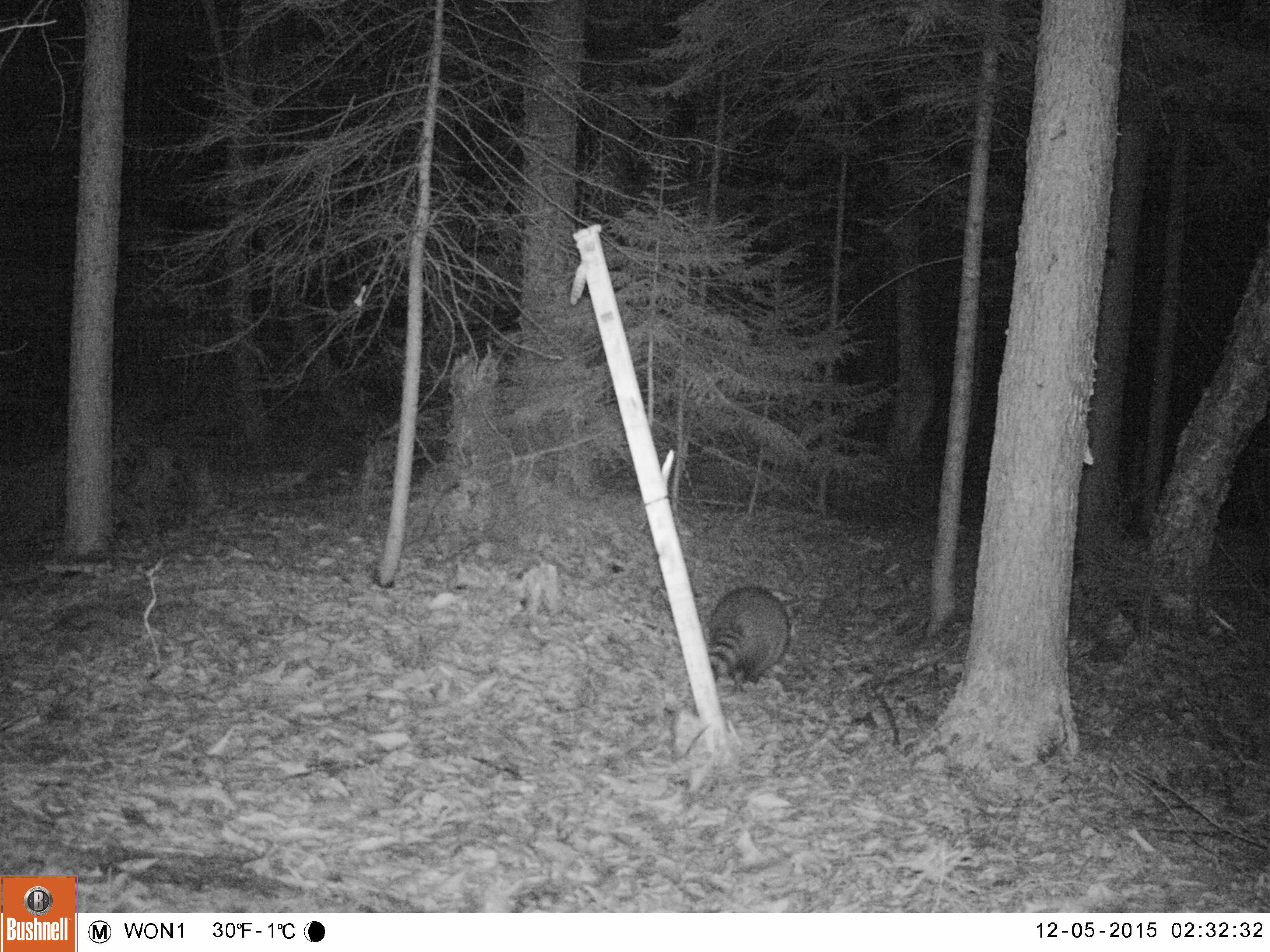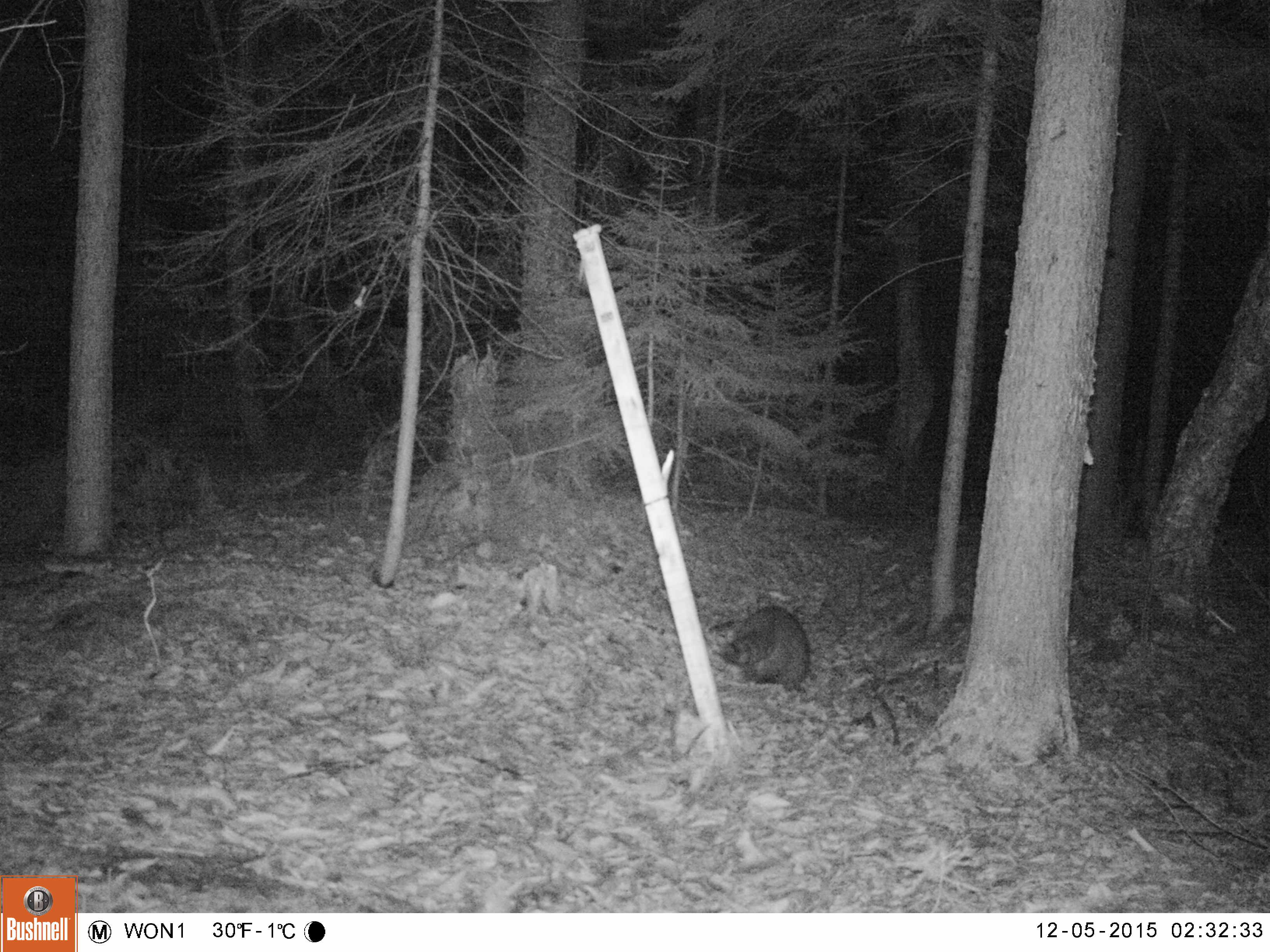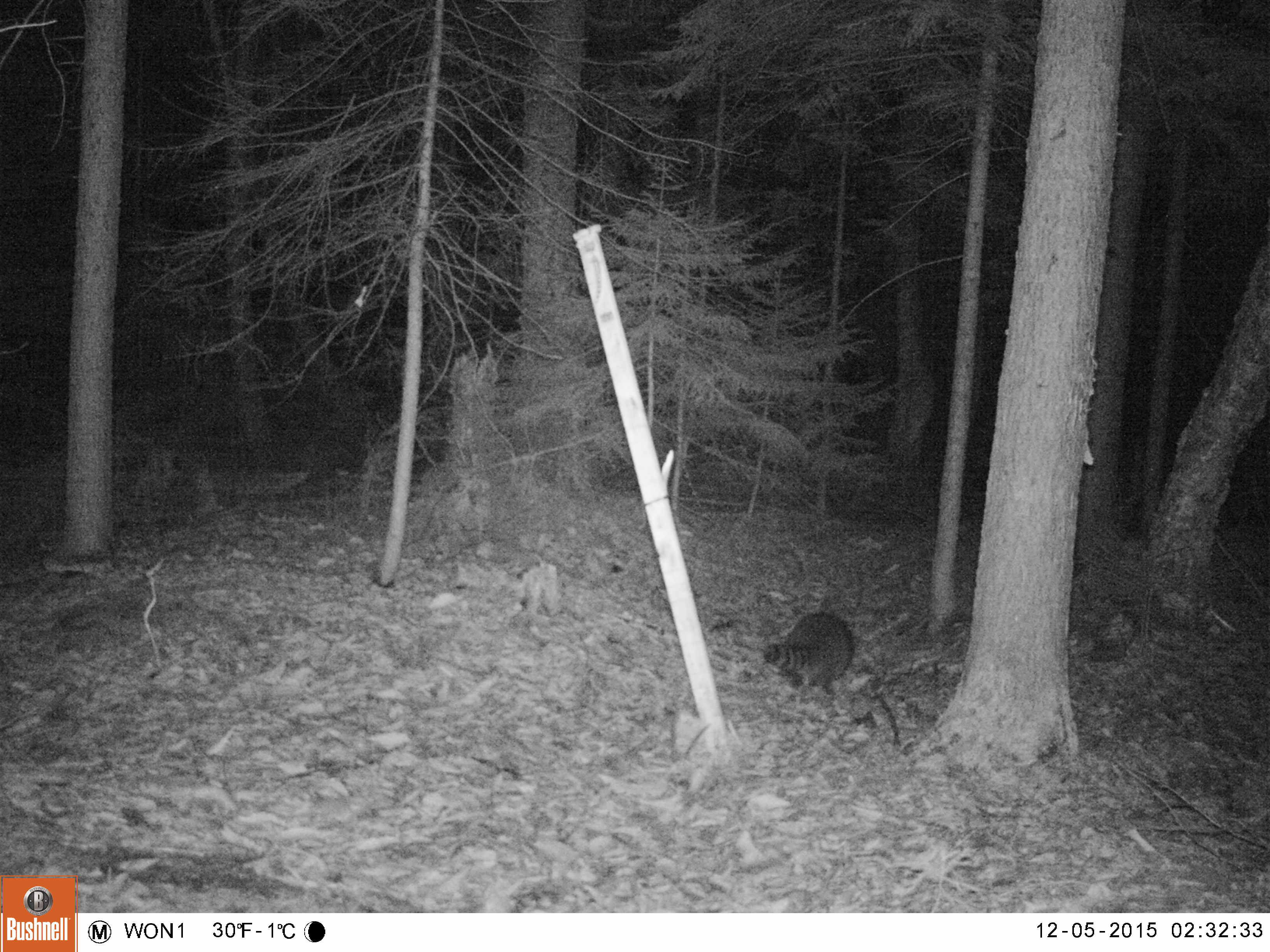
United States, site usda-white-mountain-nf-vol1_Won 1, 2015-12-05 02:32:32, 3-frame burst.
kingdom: Animalia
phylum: Chordata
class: Mammalia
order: Carnivora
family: Procyonidae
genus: Procyon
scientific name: Procyon lotor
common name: raccoon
Raccoon (Procyon lotor).